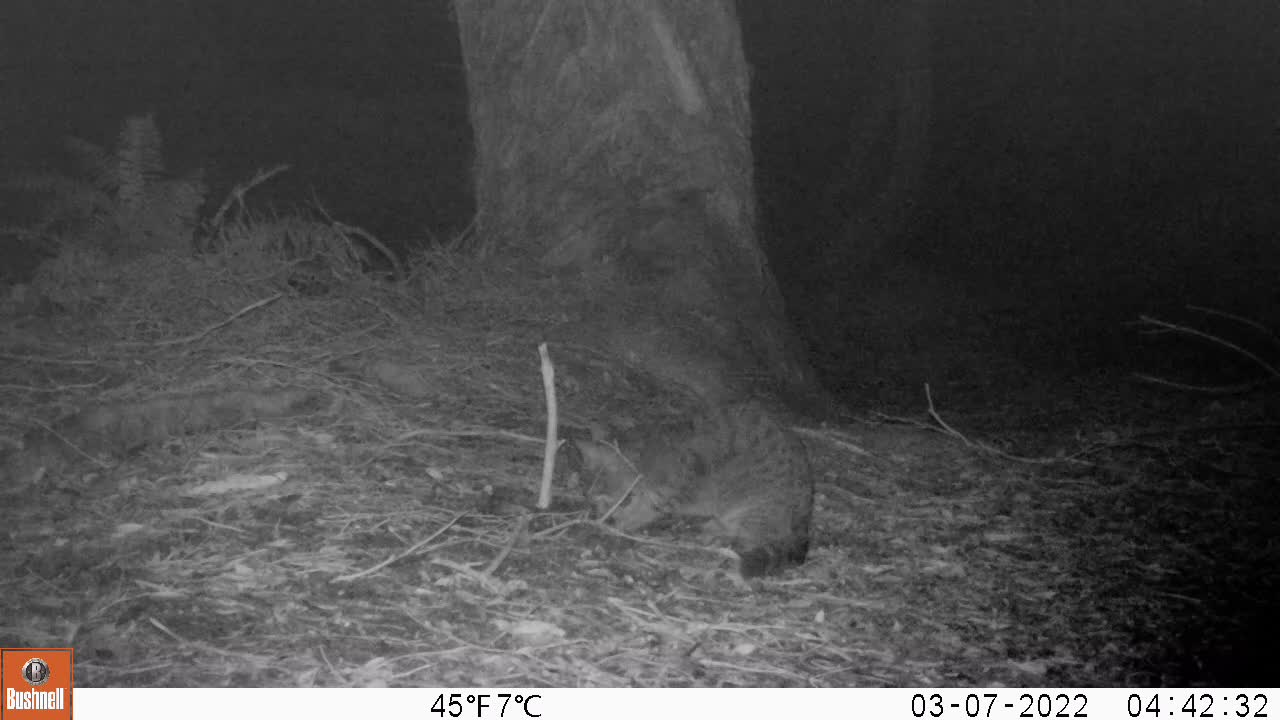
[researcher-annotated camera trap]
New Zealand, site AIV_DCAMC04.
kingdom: Animalia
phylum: Chordata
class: Mammalia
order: Carnivora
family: Felidae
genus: Felis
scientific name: Felis catus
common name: domestic cat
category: cat